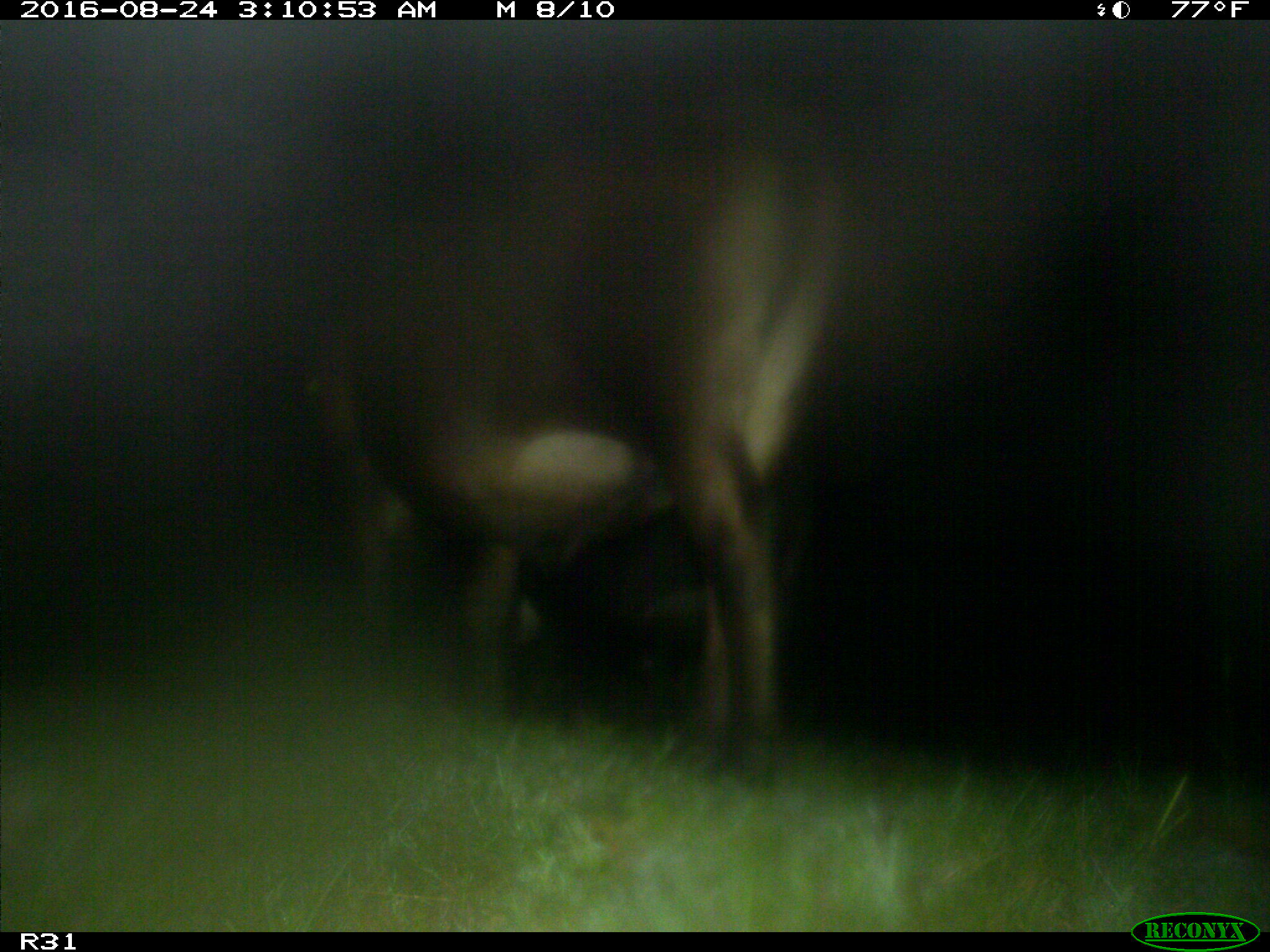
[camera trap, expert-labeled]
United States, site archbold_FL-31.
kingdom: Animalia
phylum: Chordata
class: Mammalia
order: Artiodactyla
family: Bovidae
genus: Bos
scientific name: Bos taurus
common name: domestic cow